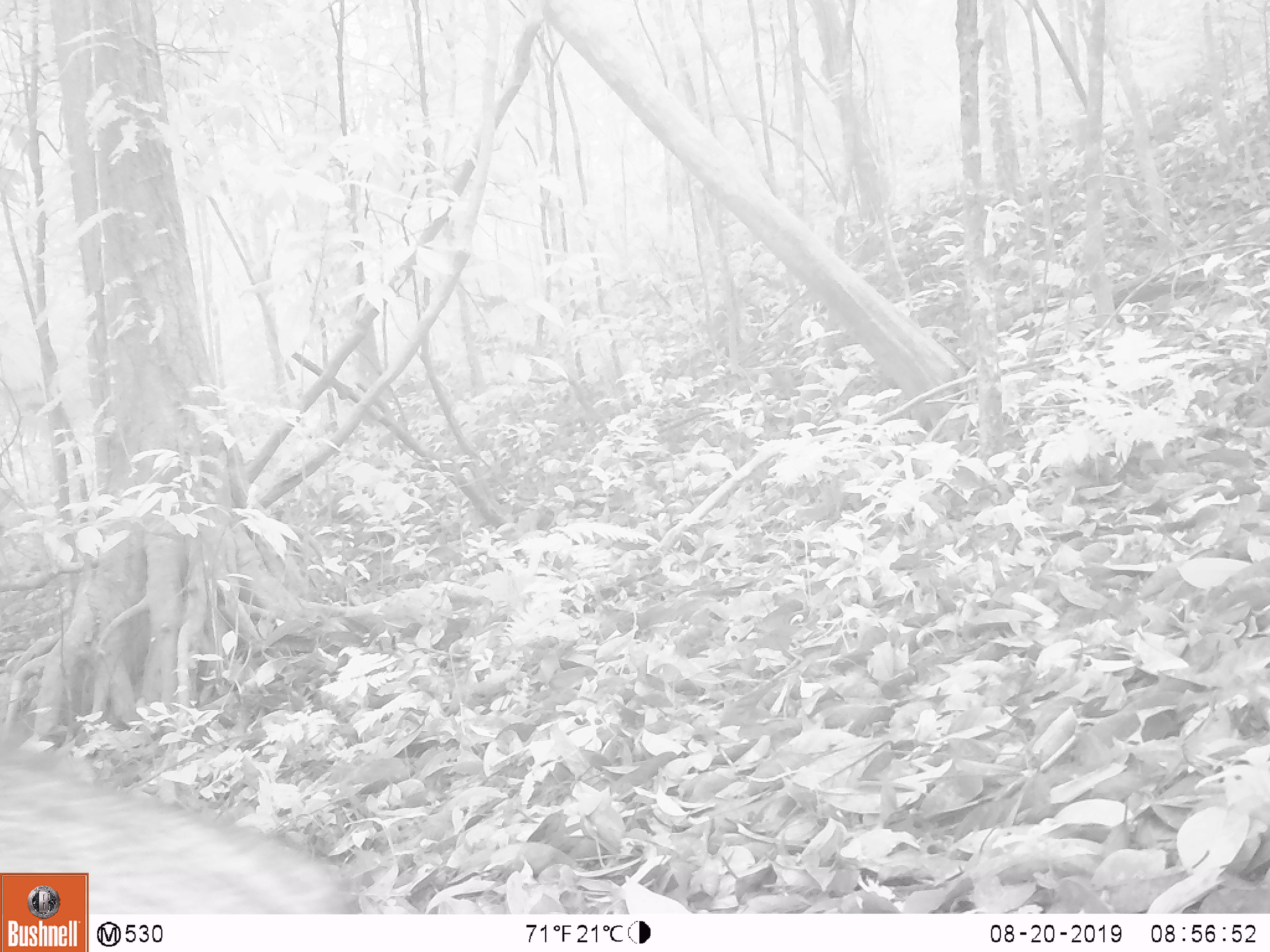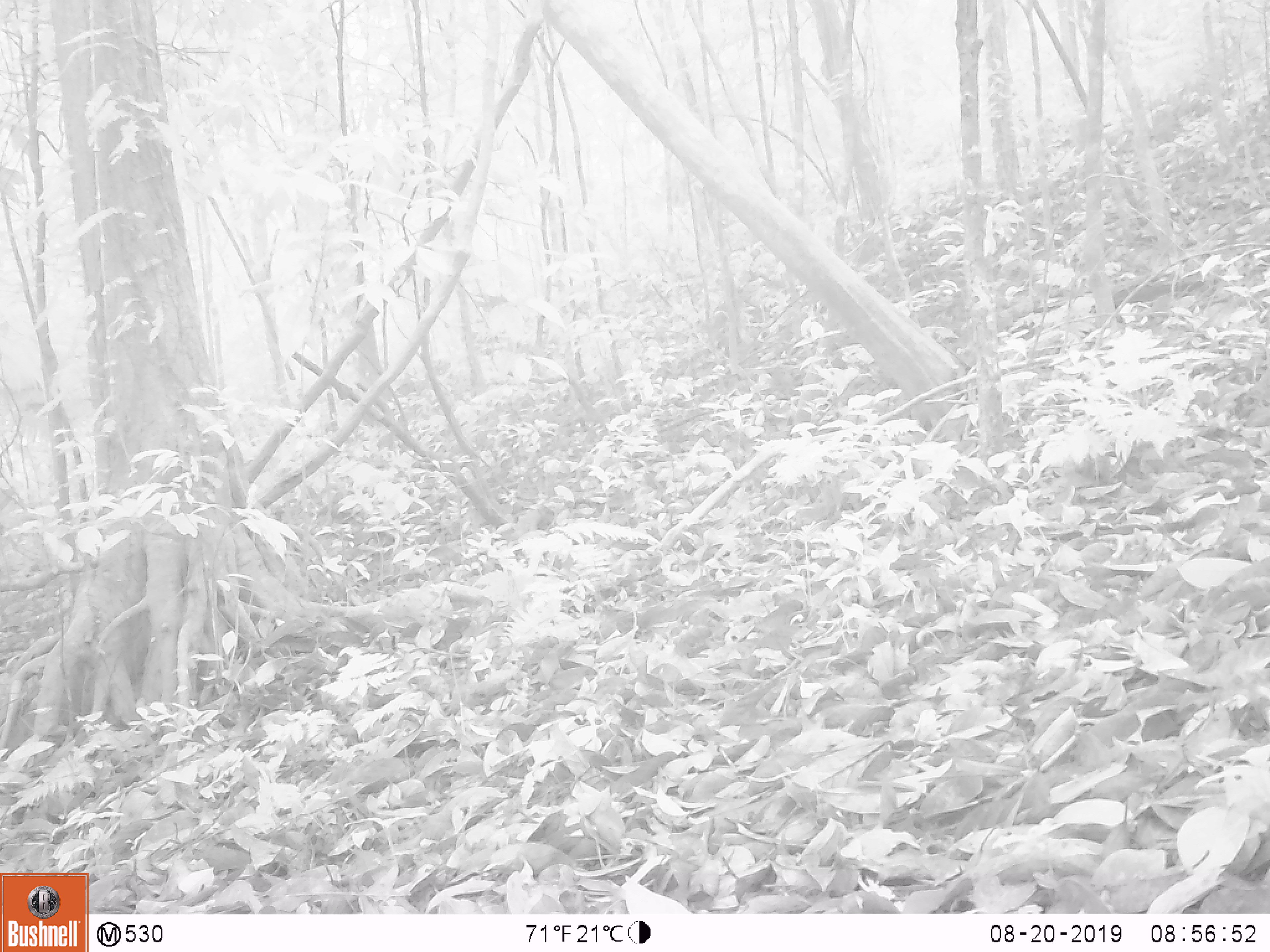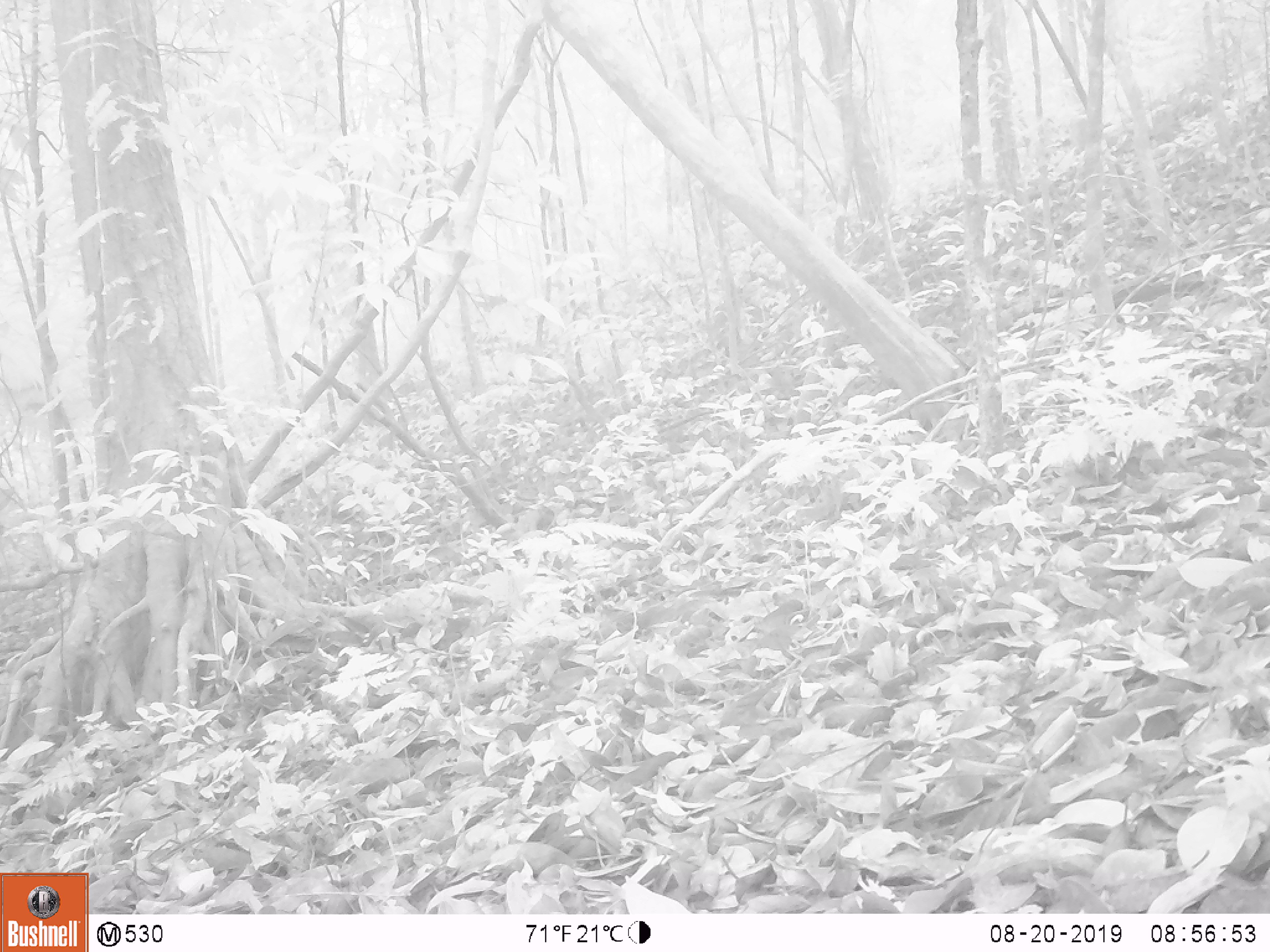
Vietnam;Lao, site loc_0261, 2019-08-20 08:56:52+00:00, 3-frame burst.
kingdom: Animalia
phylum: Chordata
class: Mammalia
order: Artiodactyla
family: Suidae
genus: Sus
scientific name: Sus scrofa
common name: eurasian wild pig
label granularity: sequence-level